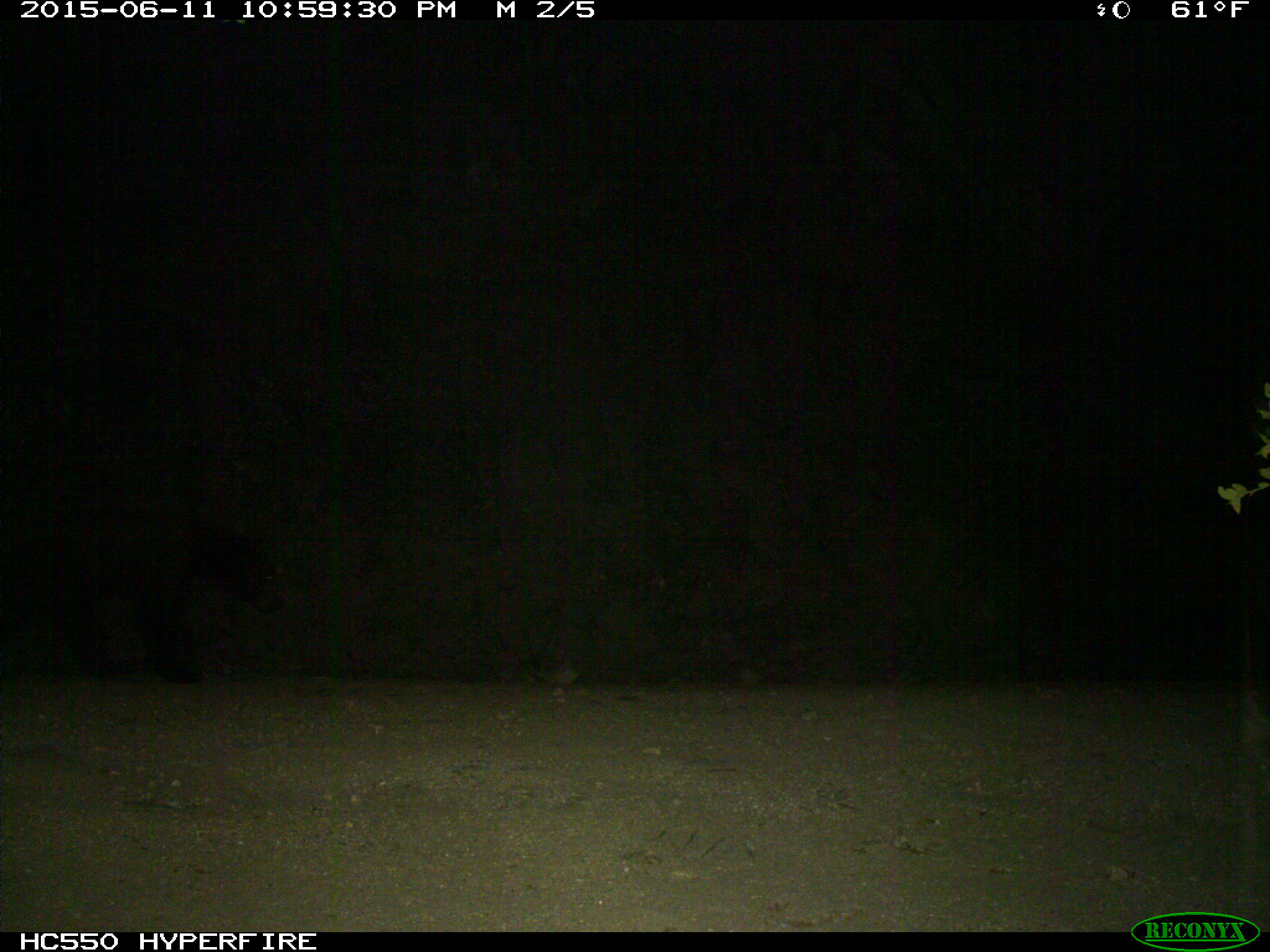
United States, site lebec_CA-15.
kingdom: Animalia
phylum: Chordata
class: Mammalia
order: Carnivora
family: Ursidae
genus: Ursus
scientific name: Ursus americanus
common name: american black bear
Ursus americanus (american black bear).